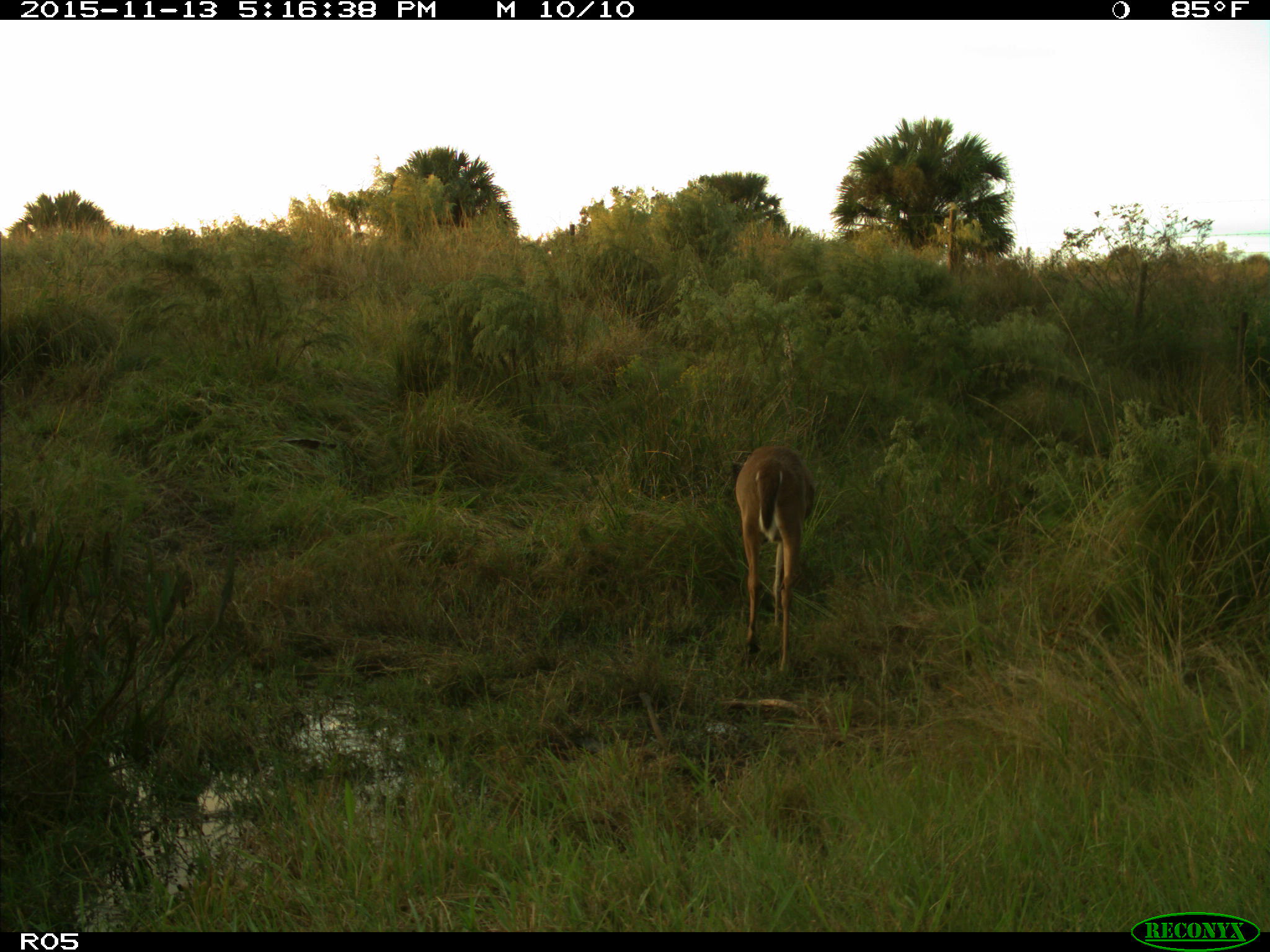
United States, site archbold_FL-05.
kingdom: Animalia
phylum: Chordata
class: Mammalia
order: Artiodactyla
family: Cervidae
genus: Odocoileus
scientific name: Odocoileus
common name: deer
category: unidentified deer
Unidentified deer (deer) (Odocoileus).